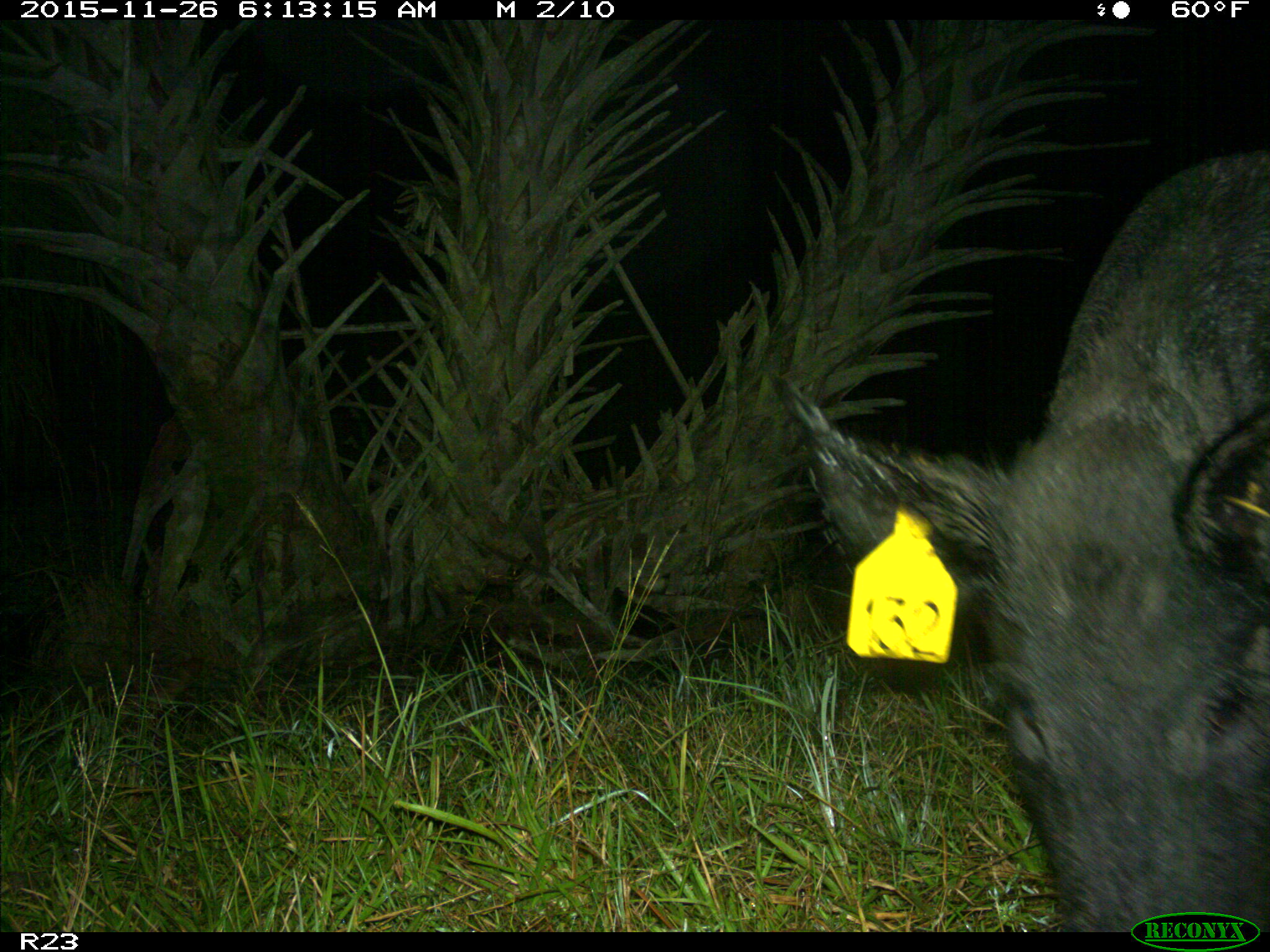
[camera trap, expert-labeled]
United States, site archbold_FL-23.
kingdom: Animalia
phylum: Chordata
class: Mammalia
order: Artiodactyla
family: Suidae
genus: Sus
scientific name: Sus scrofa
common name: wild boar